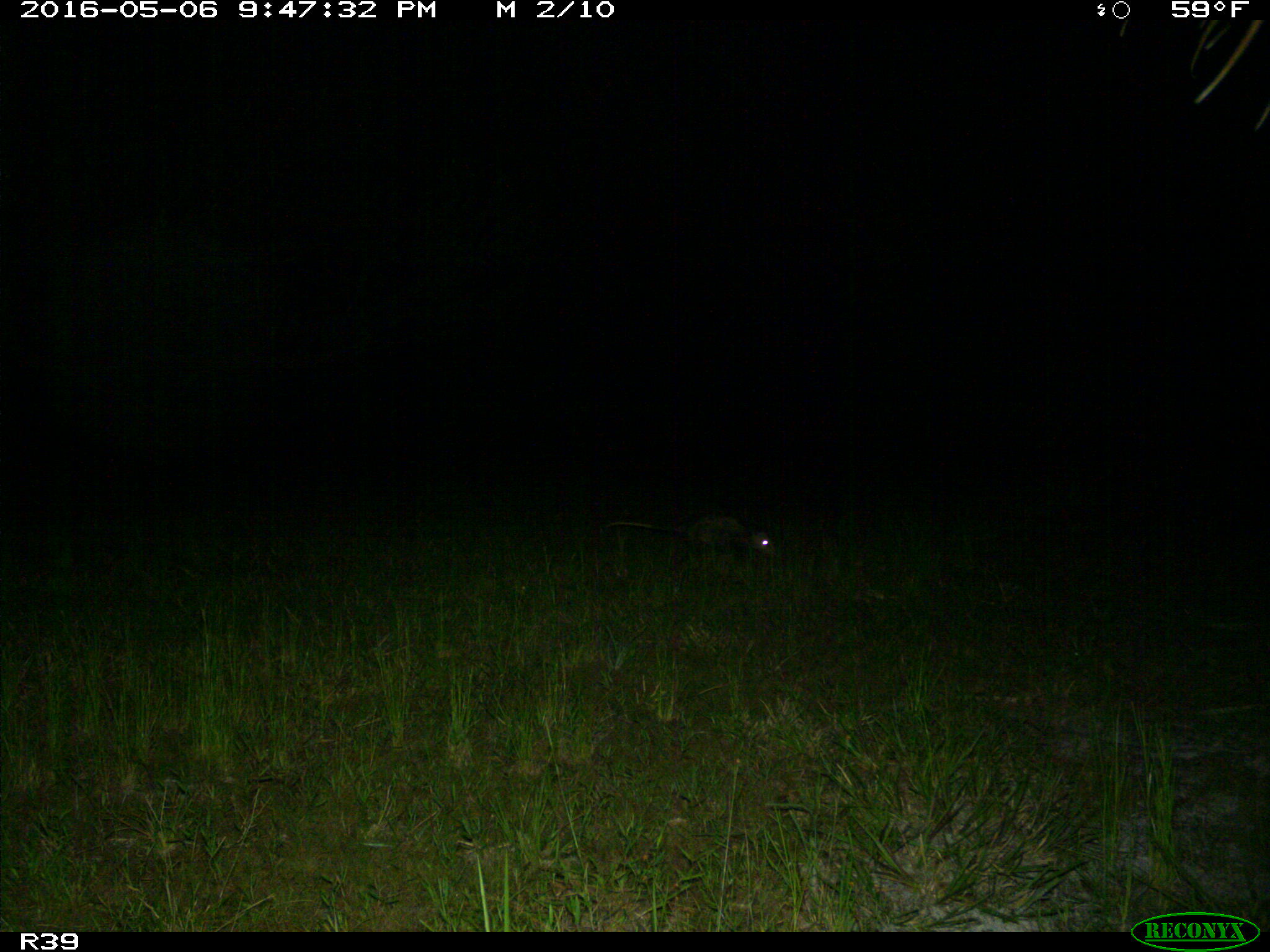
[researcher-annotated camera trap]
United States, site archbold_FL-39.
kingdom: Animalia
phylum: Chordata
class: Mammalia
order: Didelphimorphia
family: Didelphidae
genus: Didelphis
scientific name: Didelphis virginiana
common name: virginia opossum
Didelphis virginiana (virginia opossum).